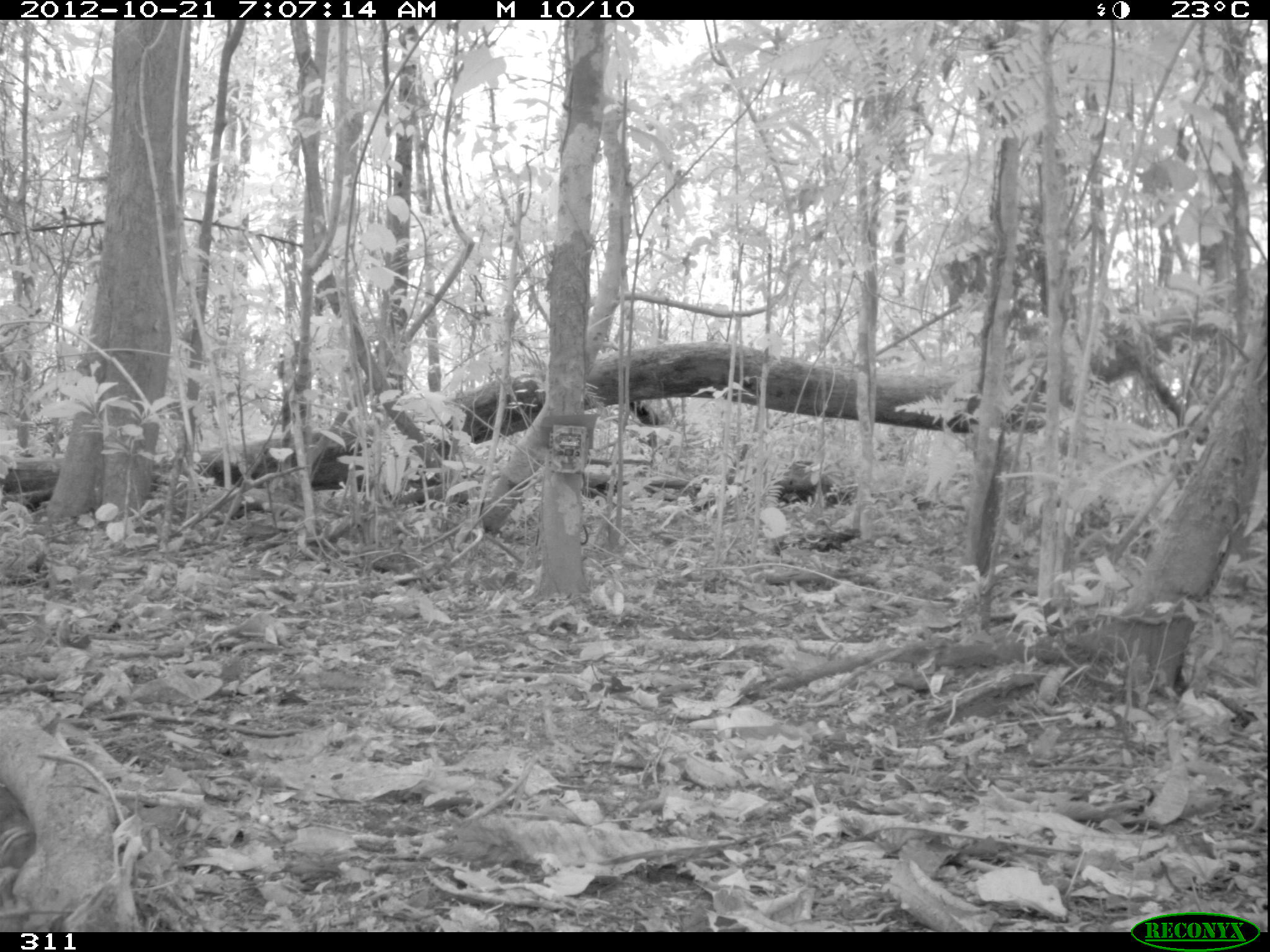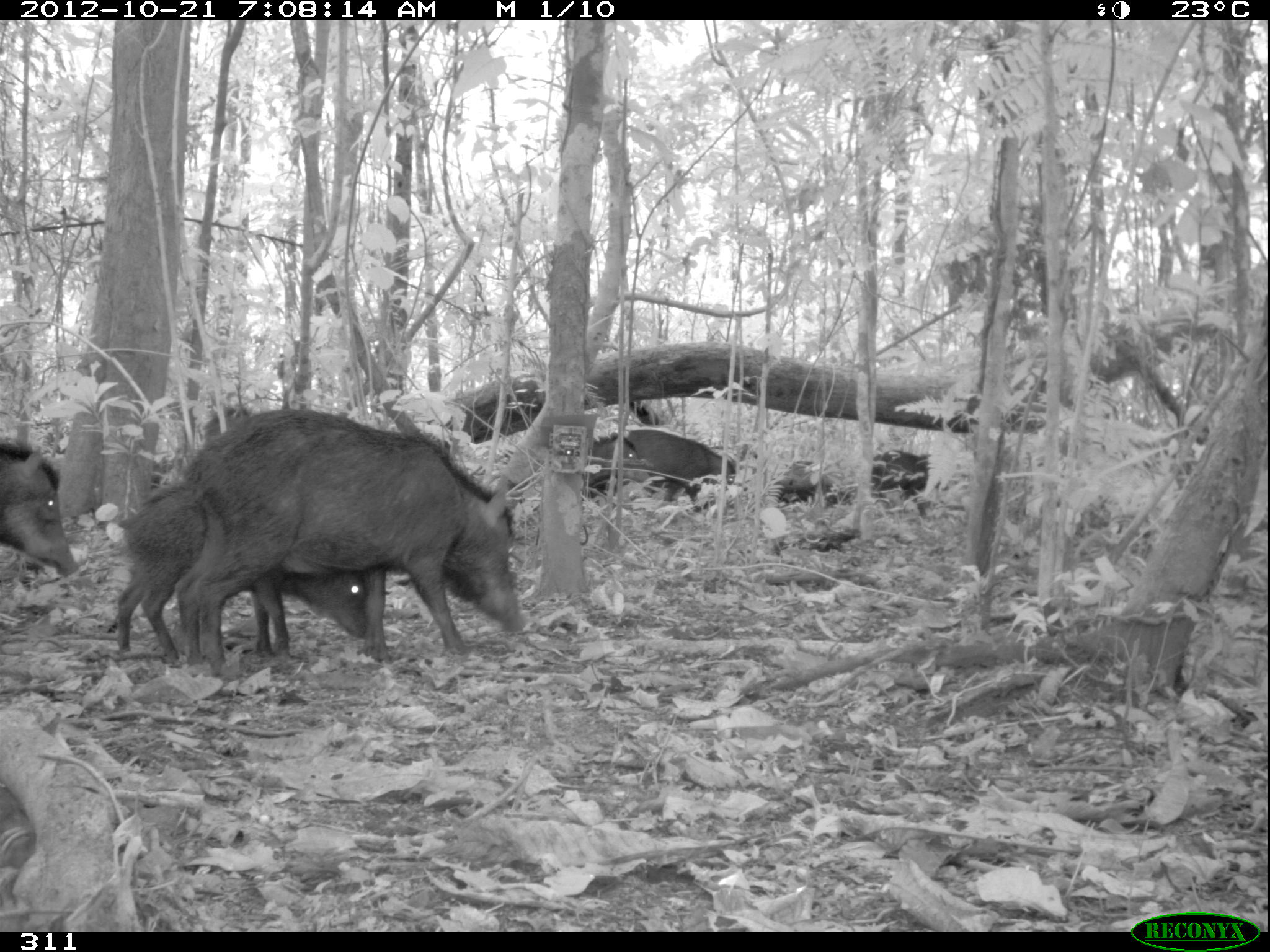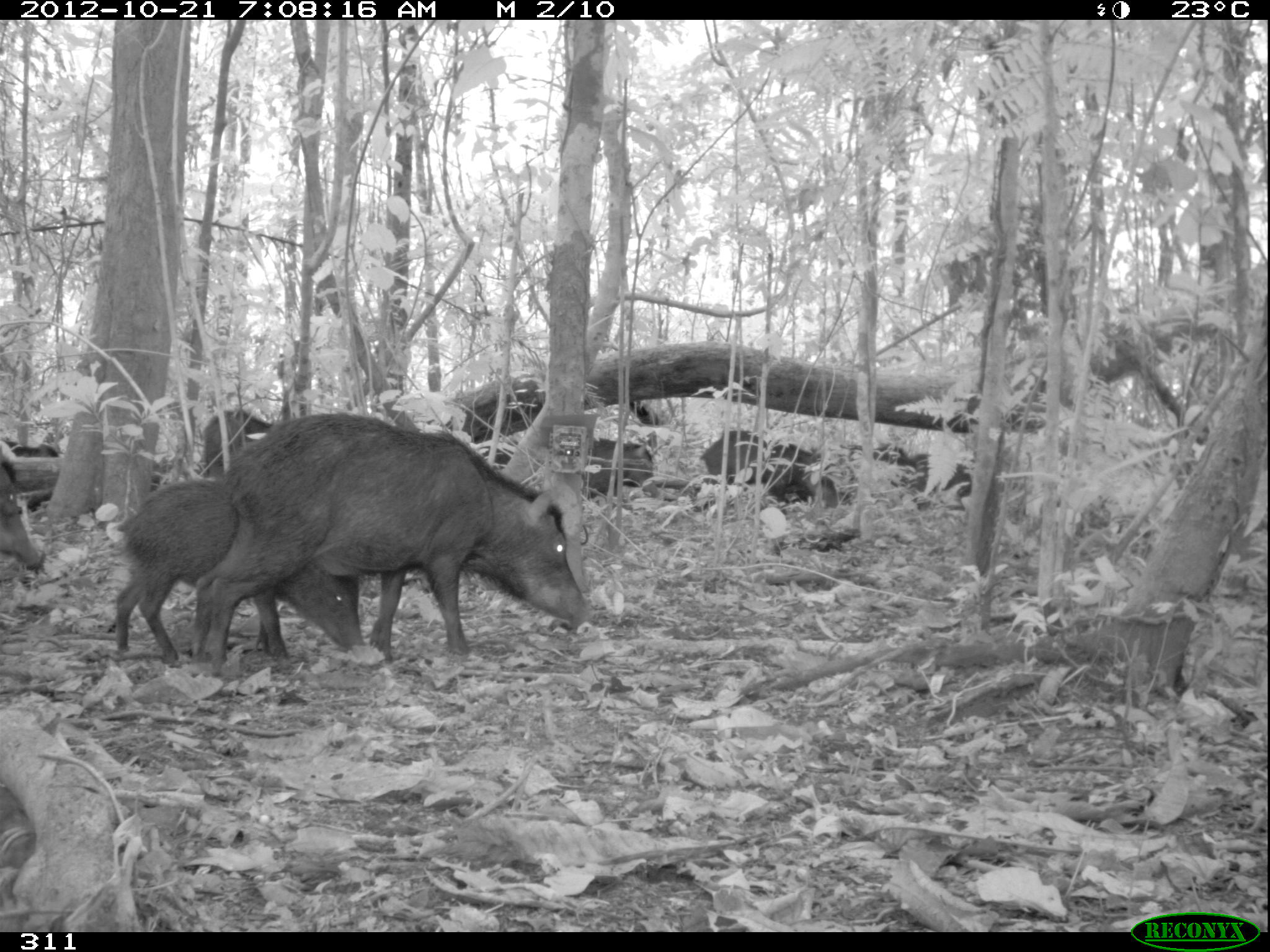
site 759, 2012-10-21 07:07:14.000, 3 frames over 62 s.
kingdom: Animalia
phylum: Chordata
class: Mammalia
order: Artiodactyla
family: Tayassuidae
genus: Tayassu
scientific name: Tayassu pecari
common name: white-lipped peccary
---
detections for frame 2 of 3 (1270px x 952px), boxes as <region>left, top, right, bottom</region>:
tayassu pecari: <region>177, 408, 523, 668</region>; <region>115, 486, 369, 662</region>; <region>0, 438, 79, 577</region>; <region>625, 427, 735, 511</region>; <region>777, 461, 852, 504</region>; <region>589, 432, 652, 483</region>; <region>873, 450, 929, 495</region>